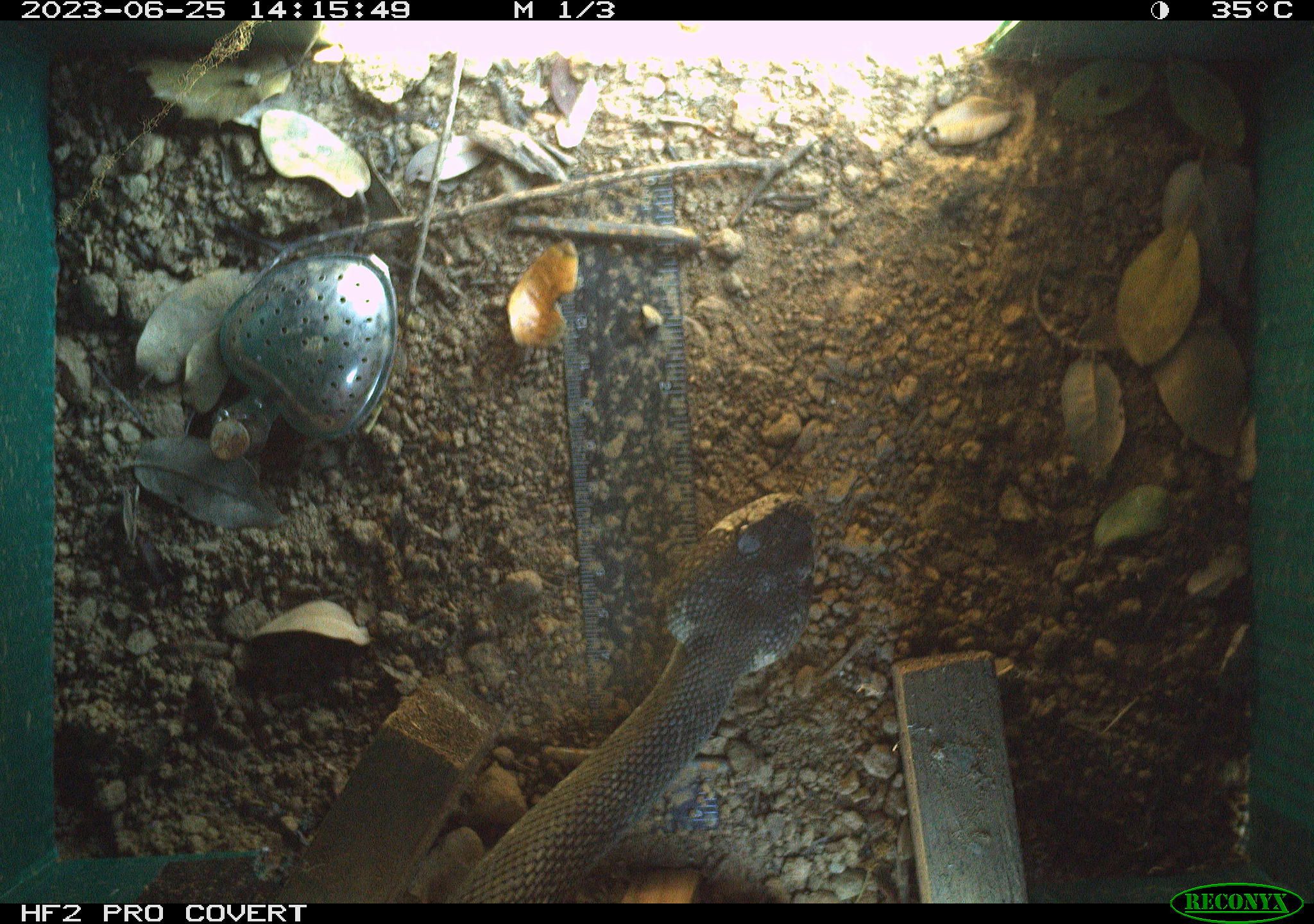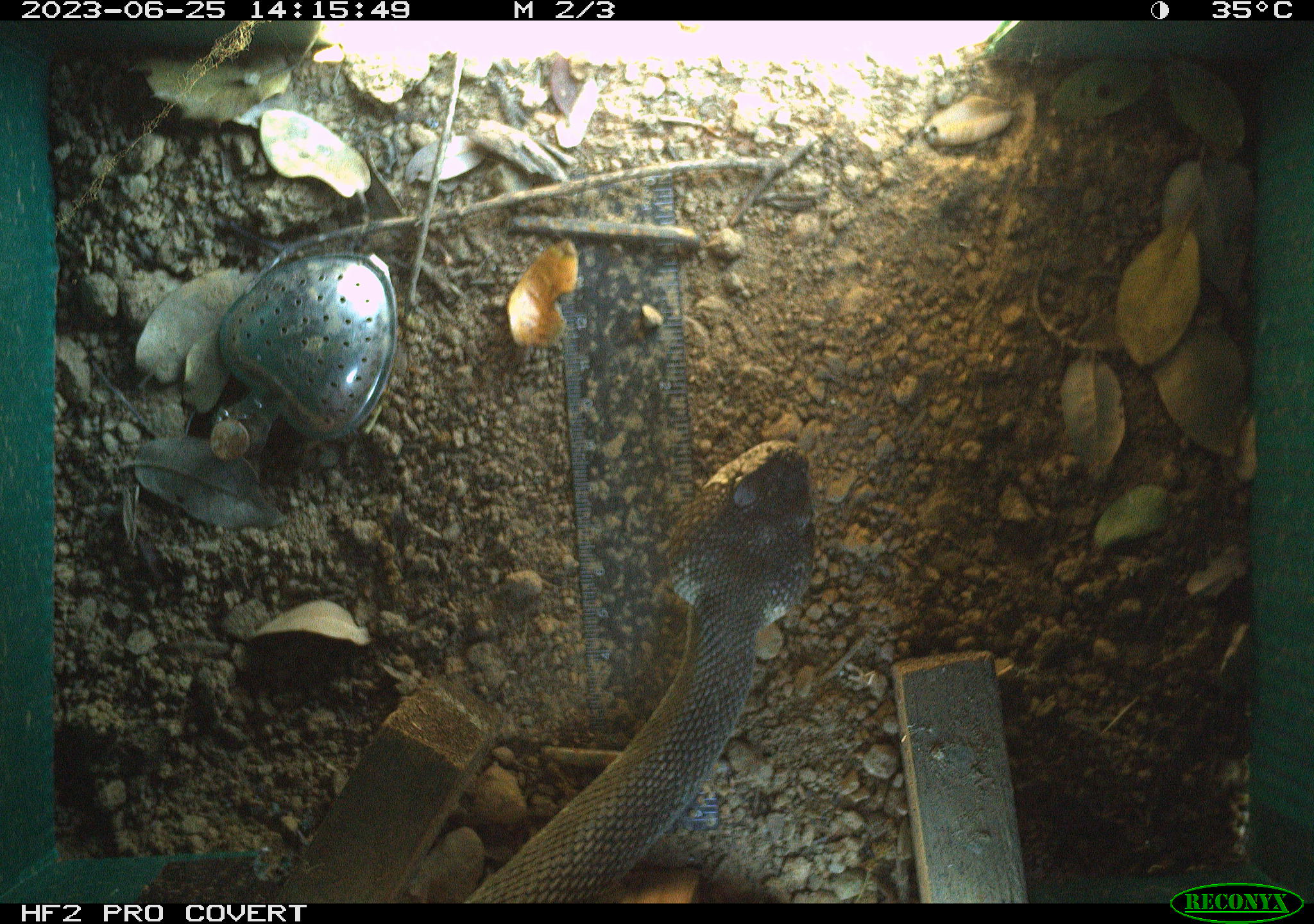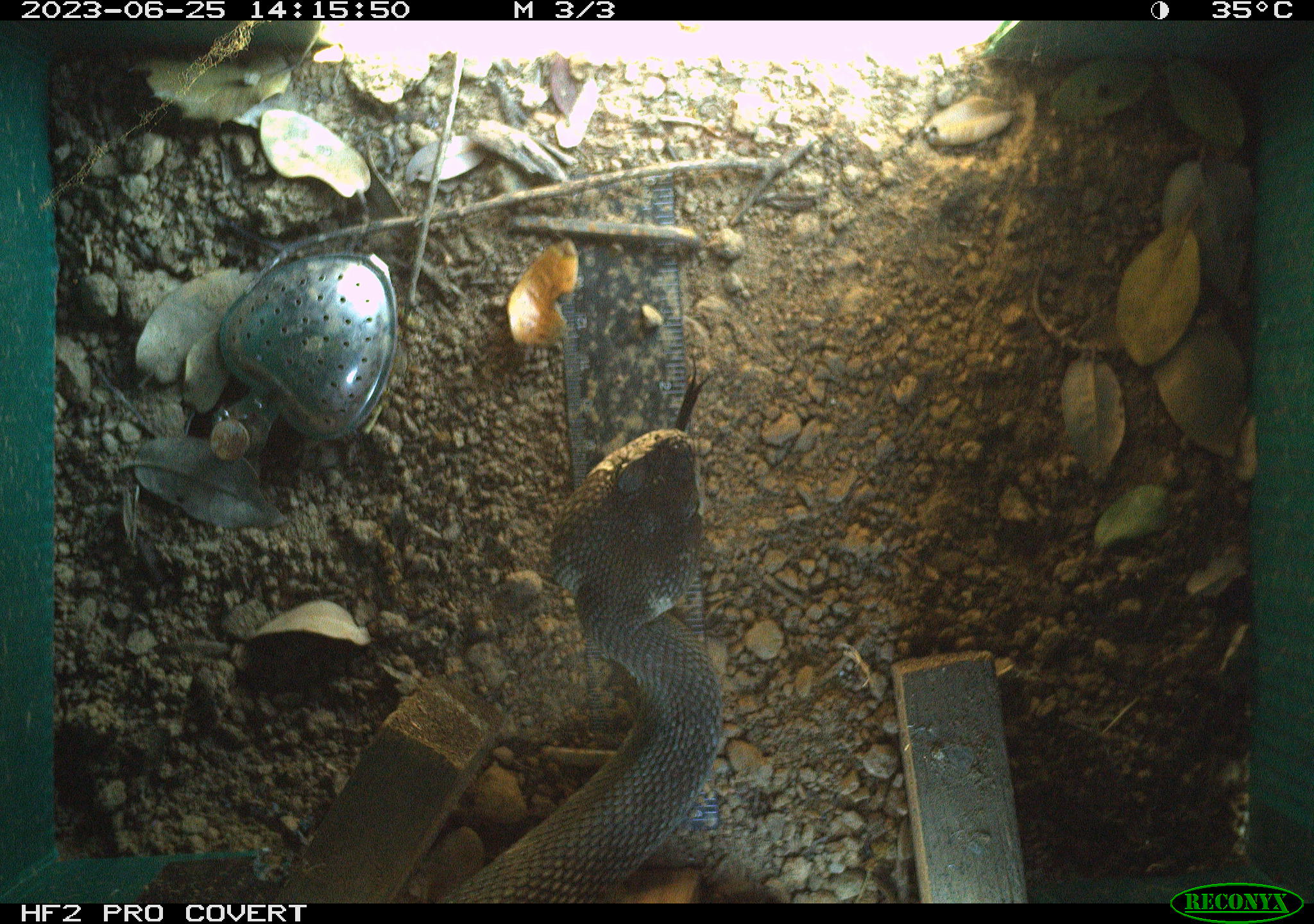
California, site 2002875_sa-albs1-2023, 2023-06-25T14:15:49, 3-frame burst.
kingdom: Animalia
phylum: Chordata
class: Reptilia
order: Squamata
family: Viperidae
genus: Crotalus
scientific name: Crotalus oreganus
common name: western rattlesnake